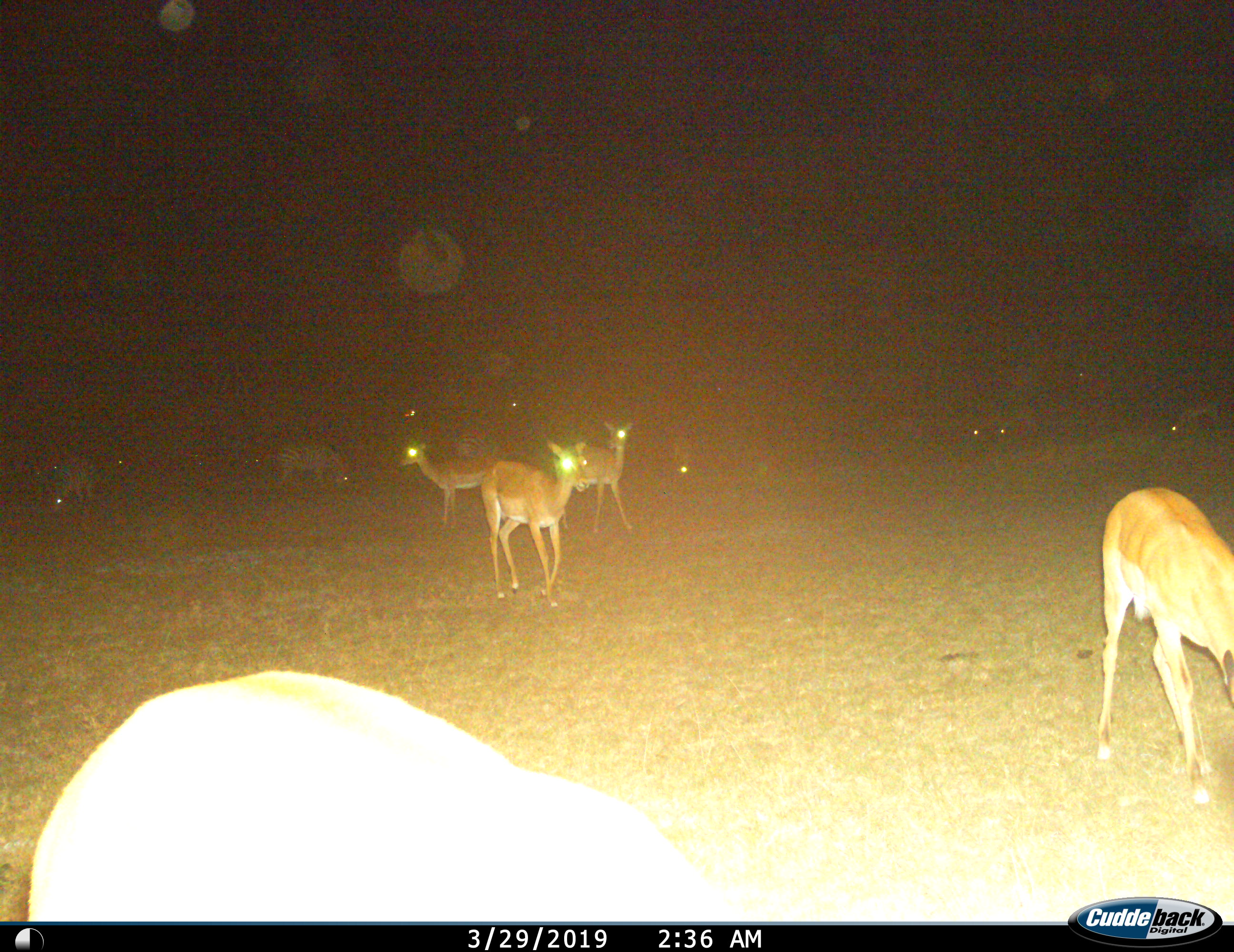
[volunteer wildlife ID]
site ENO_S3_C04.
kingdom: Animalia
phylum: Chordata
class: Mammalia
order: Artiodactyla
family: Bovidae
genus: Aepyceros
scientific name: Aepyceros melampus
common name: impala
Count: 10.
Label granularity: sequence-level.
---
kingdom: Animalia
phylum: Chordata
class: Mammalia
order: Perissodactyla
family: Equidae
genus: Equus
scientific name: Equus quagga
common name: plains zebra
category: zebraplains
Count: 3.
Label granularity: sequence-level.